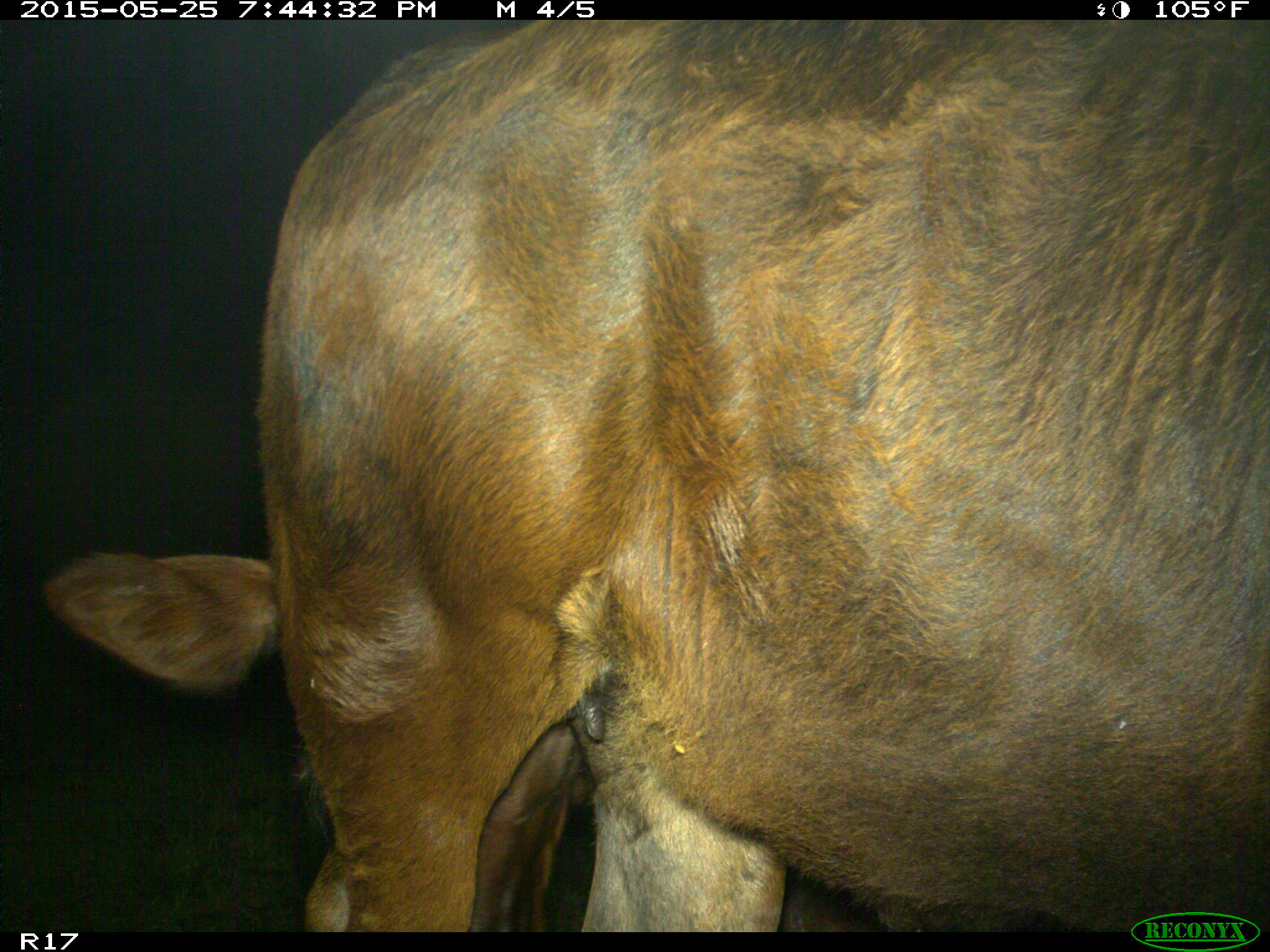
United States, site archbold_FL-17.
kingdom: Animalia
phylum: Chordata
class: Mammalia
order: Artiodactyla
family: Bovidae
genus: Bos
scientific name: Bos taurus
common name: domestic cow